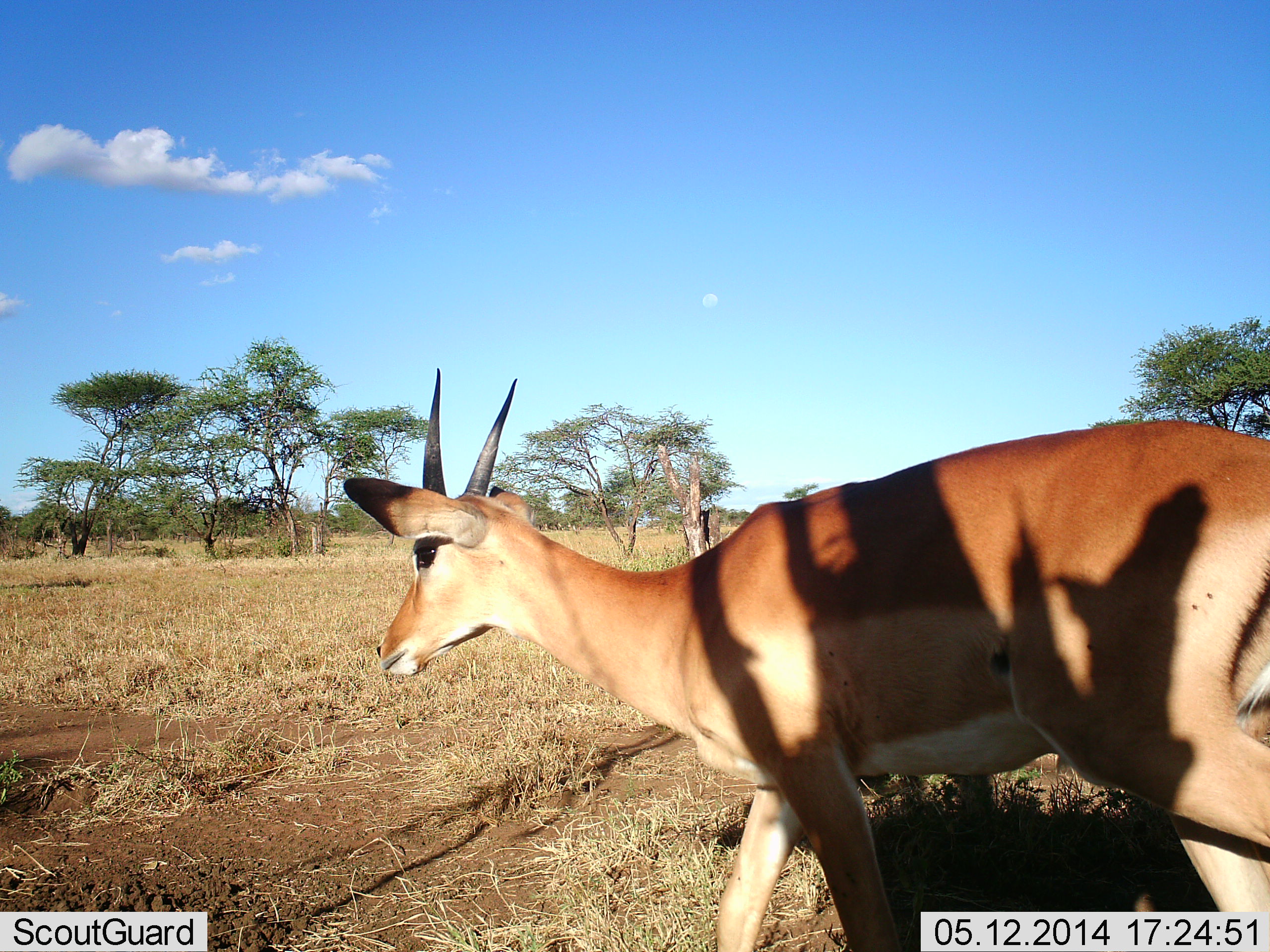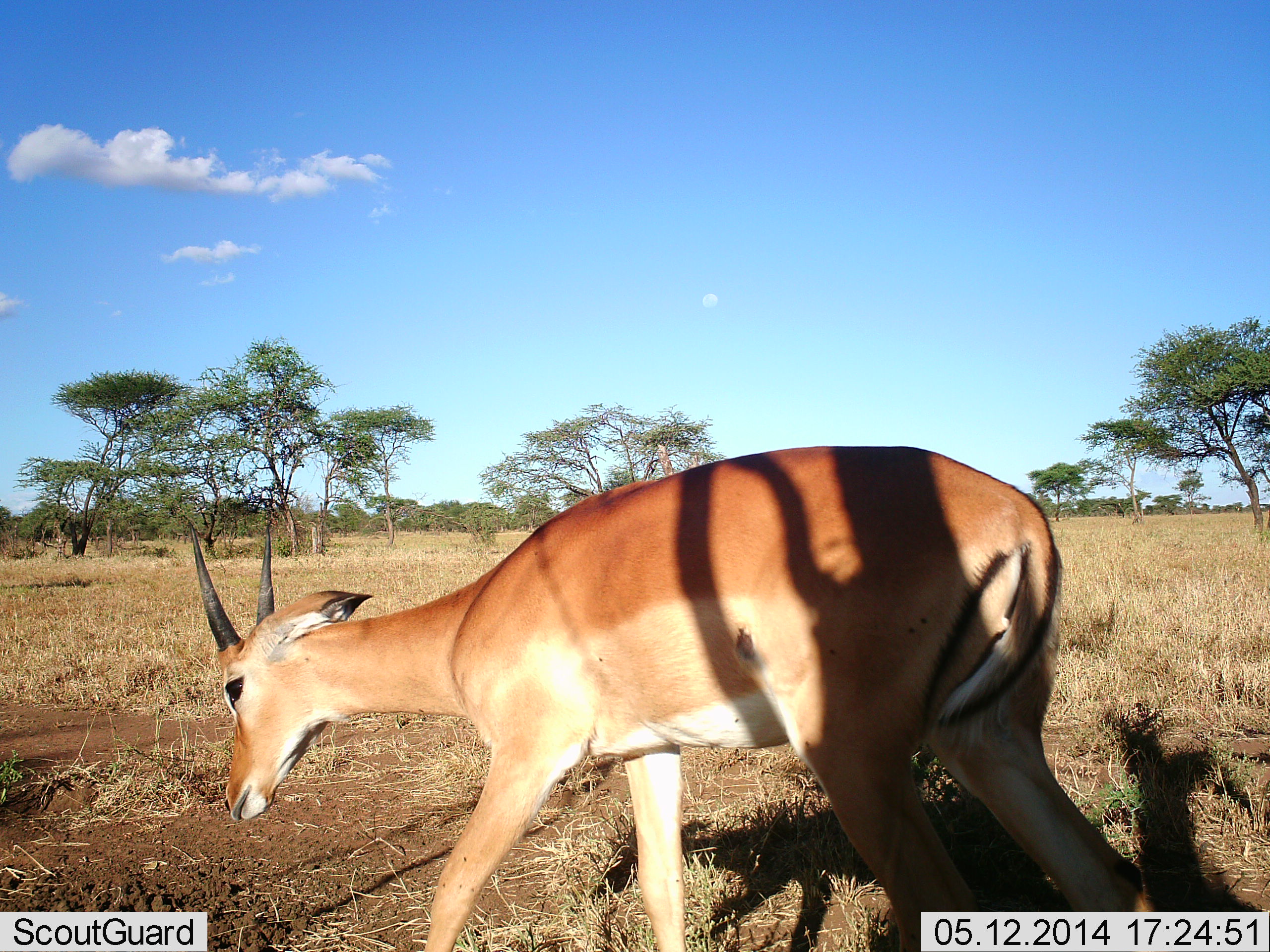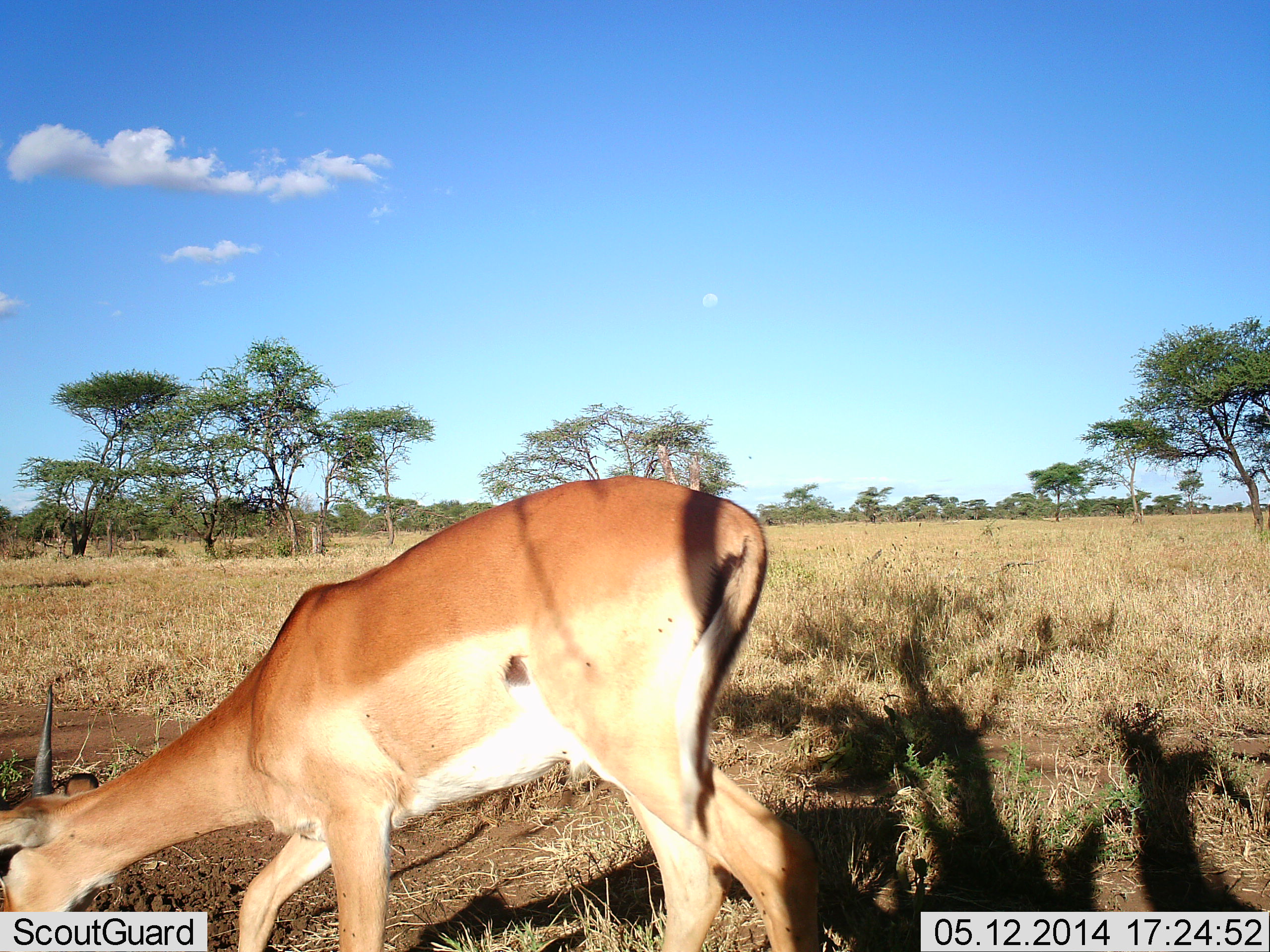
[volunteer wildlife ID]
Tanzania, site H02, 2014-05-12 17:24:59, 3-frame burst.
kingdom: Animalia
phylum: Chordata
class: Mammalia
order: Artiodactyla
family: Bovidae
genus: Aepyceros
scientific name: Aepyceros melampus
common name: impala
Impala (Aepyceros melampus), count 1. Behavior (volunteer vote fractions): standing 10%, resting 0%, moving 80%, interacting 0%. Young present (vote fraction): 20%. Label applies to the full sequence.